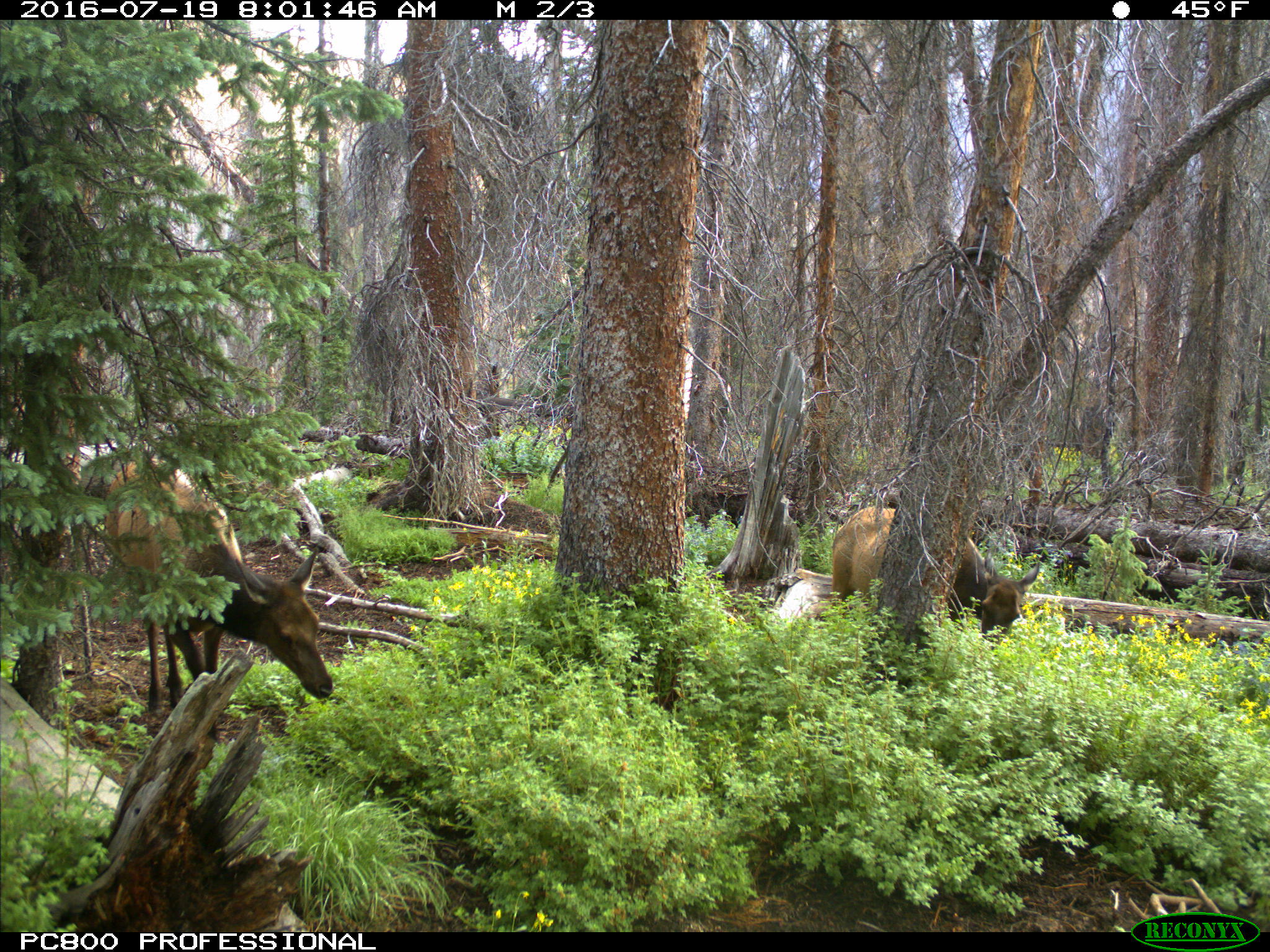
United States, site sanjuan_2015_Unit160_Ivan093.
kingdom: Animalia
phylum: Chordata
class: Mammalia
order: Artiodactyla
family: Cervidae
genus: Cervus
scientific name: Cervus elaphus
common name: red deer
Cervus elaphus (red deer).